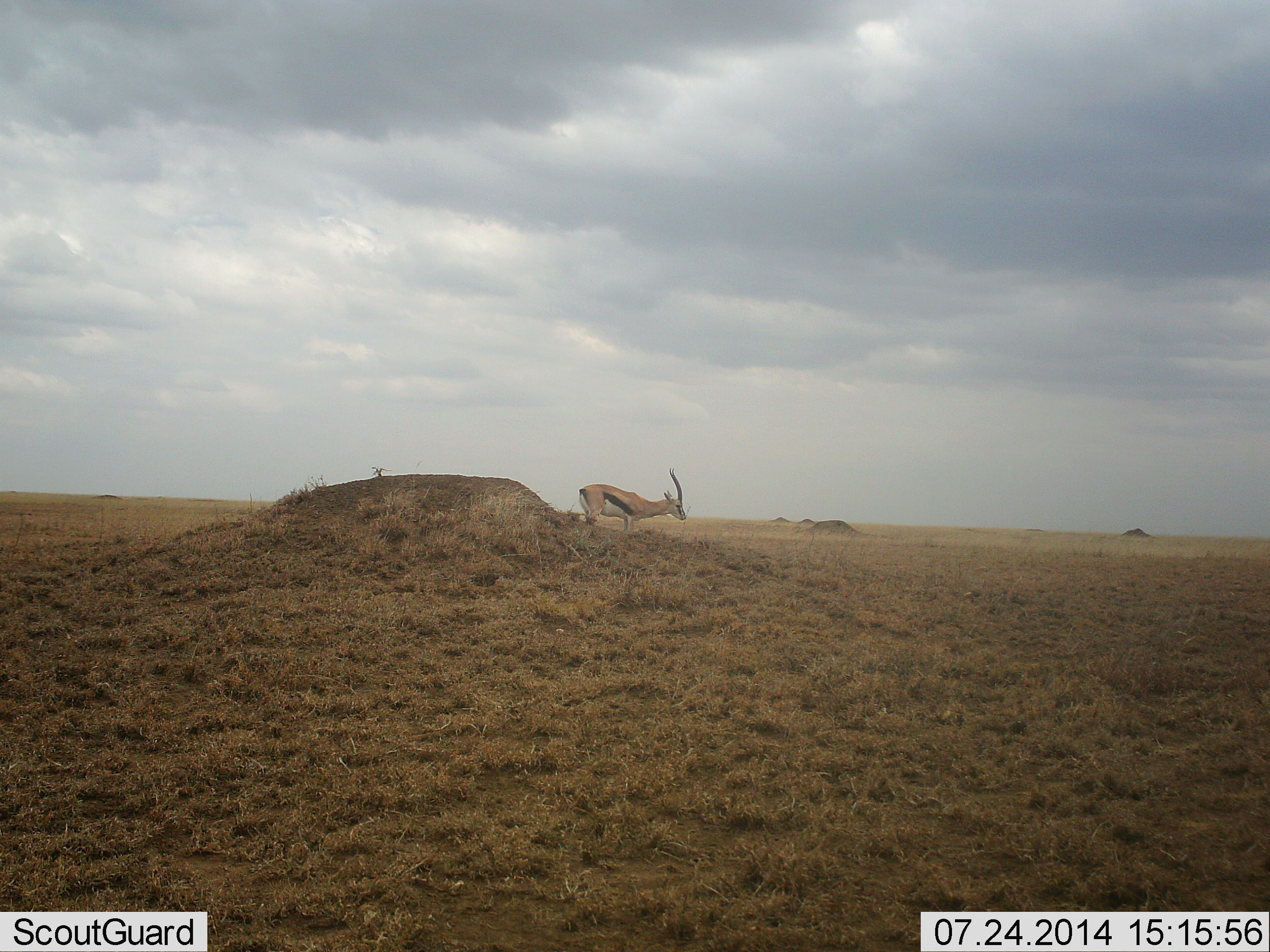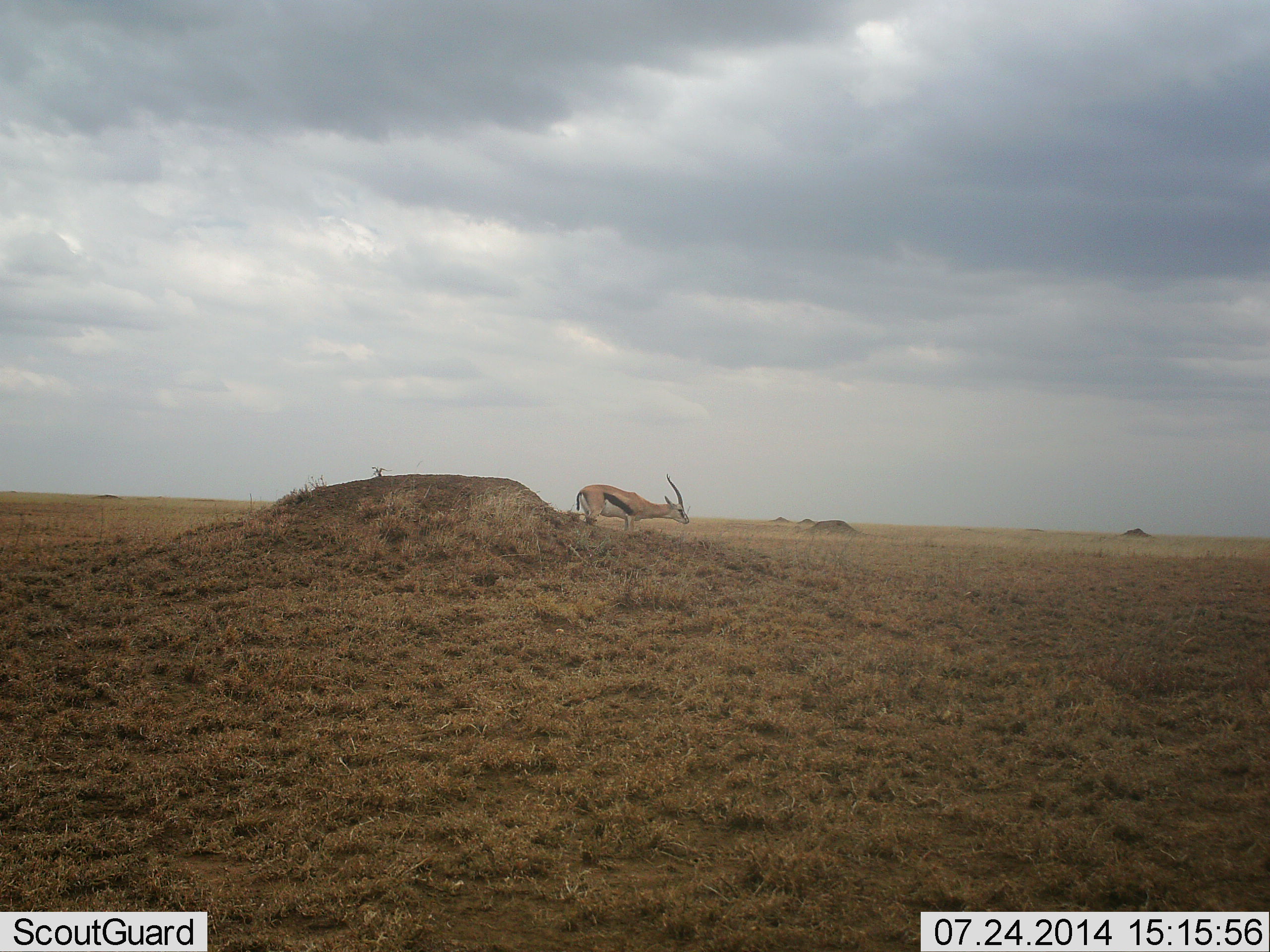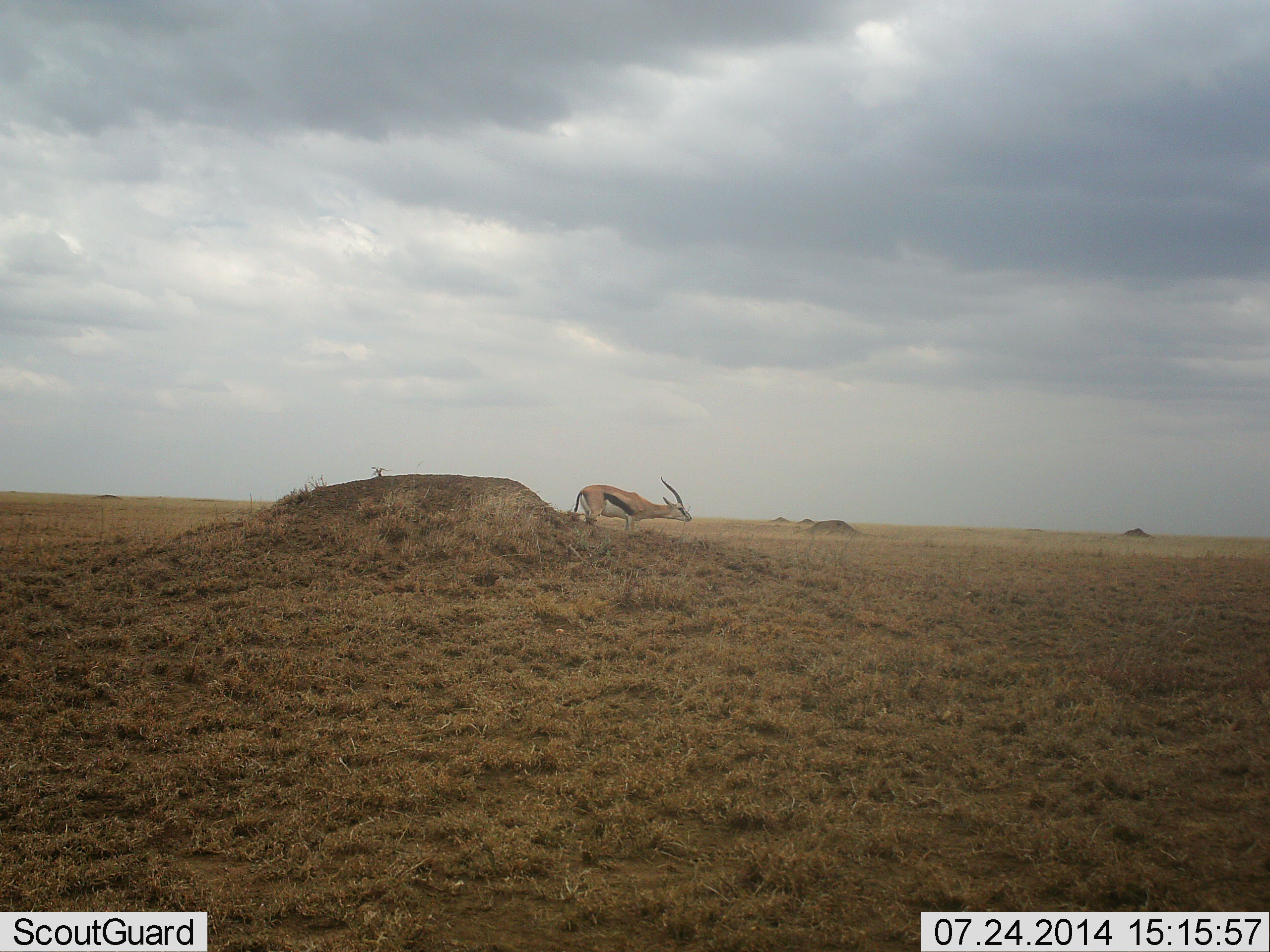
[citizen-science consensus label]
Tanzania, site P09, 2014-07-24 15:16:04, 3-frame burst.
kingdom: Animalia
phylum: Chordata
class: Mammalia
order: Artiodactyla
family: Bovidae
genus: Eudorcas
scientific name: Eudorcas thomsonii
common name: thomson's gazelle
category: gazellethomsons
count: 1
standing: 90%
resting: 10%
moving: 0%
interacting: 0%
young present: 0%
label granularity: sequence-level